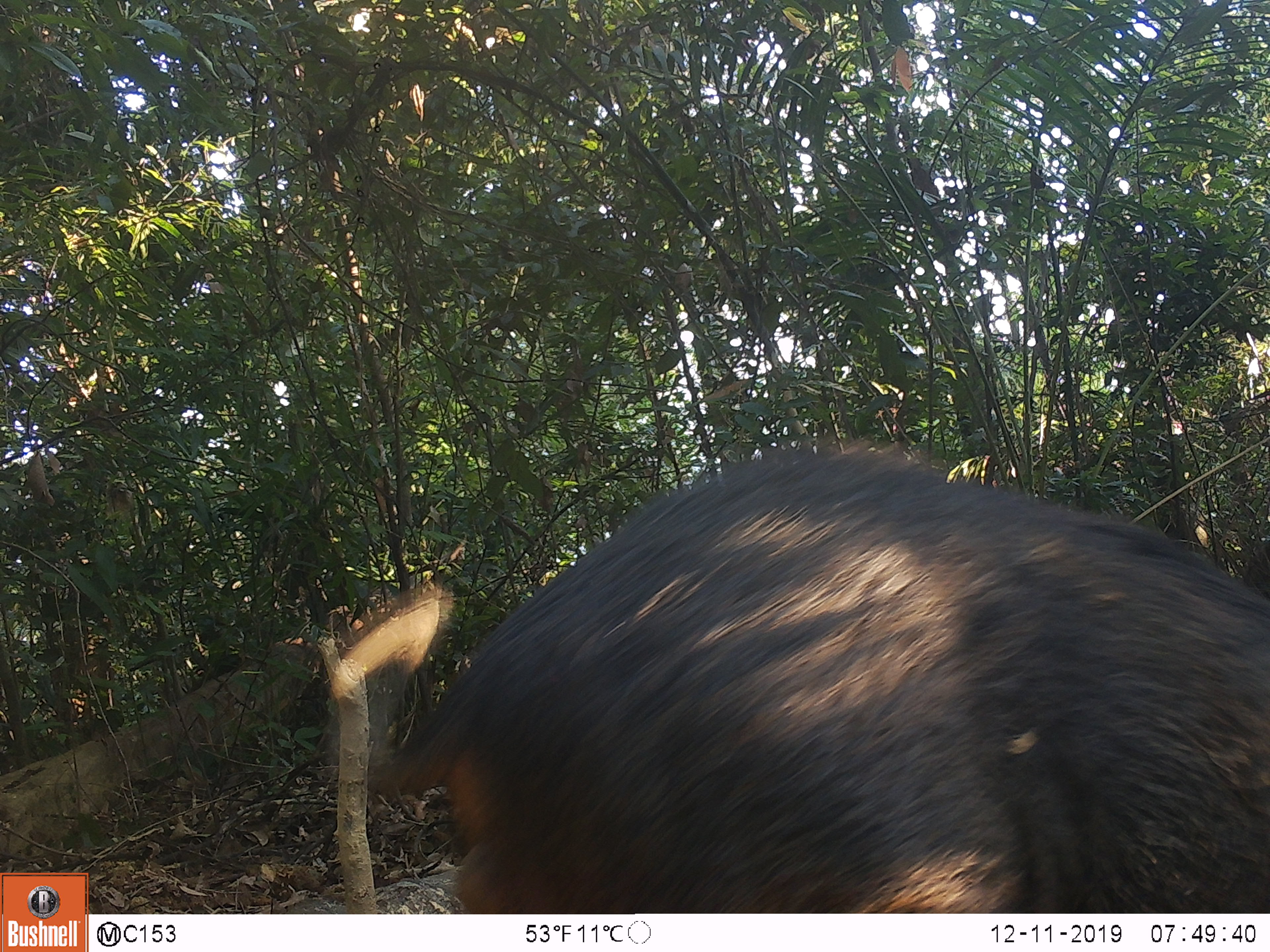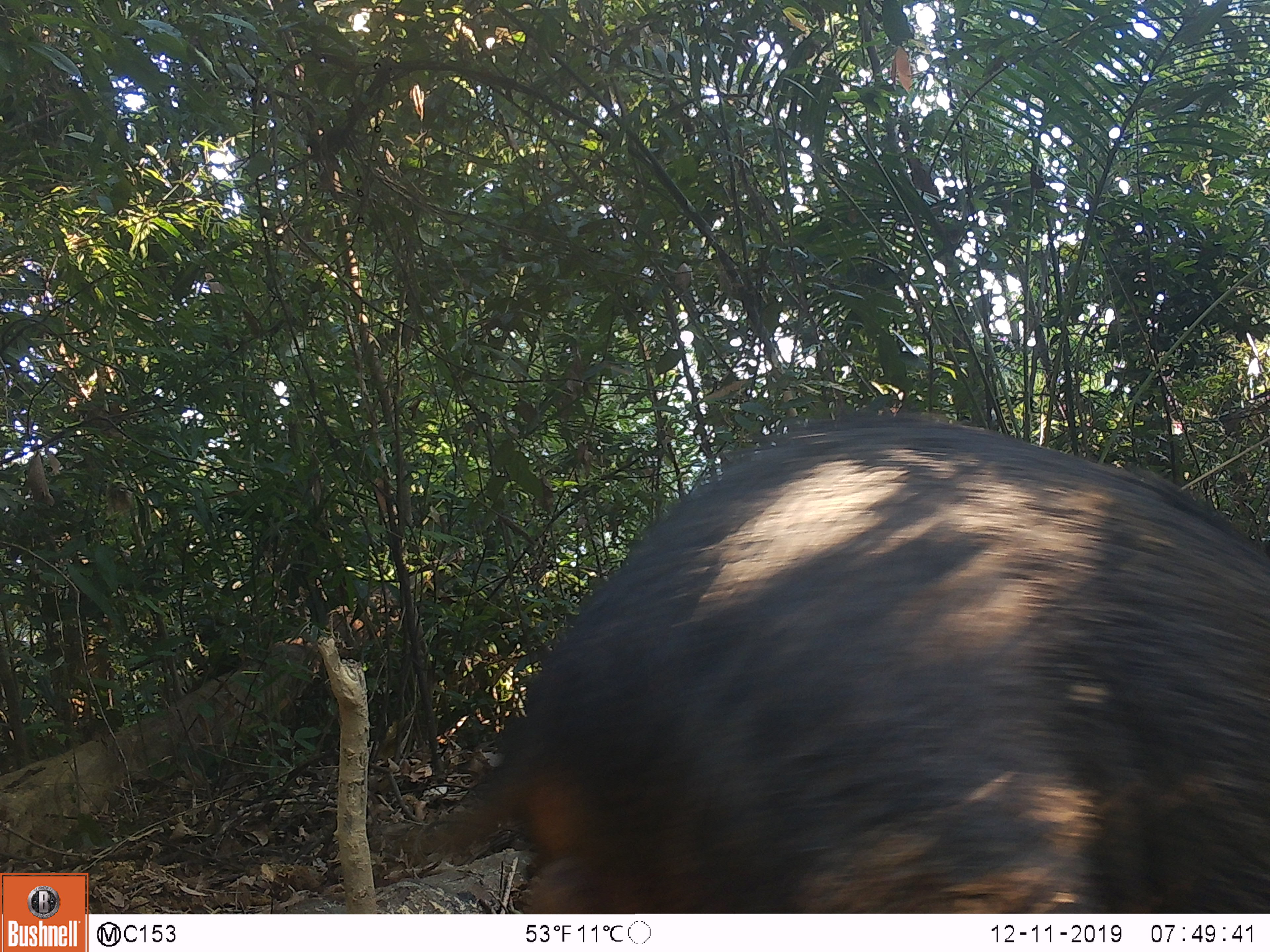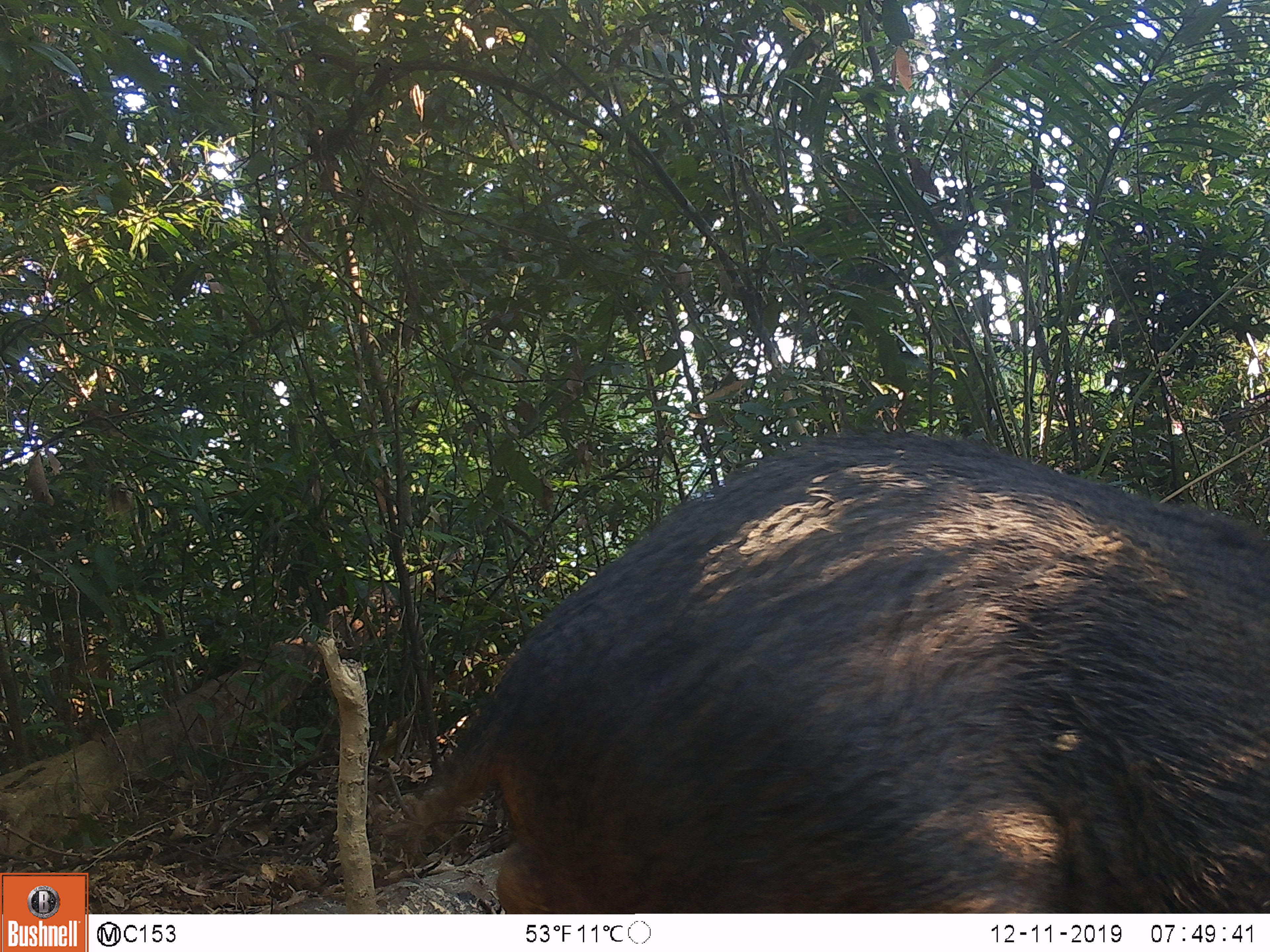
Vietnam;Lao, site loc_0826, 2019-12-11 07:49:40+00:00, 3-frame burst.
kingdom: Animalia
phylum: Chordata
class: Mammalia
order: Artiodactyla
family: Suidae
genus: Sus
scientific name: Sus scrofa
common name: eurasian wild pig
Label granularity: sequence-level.